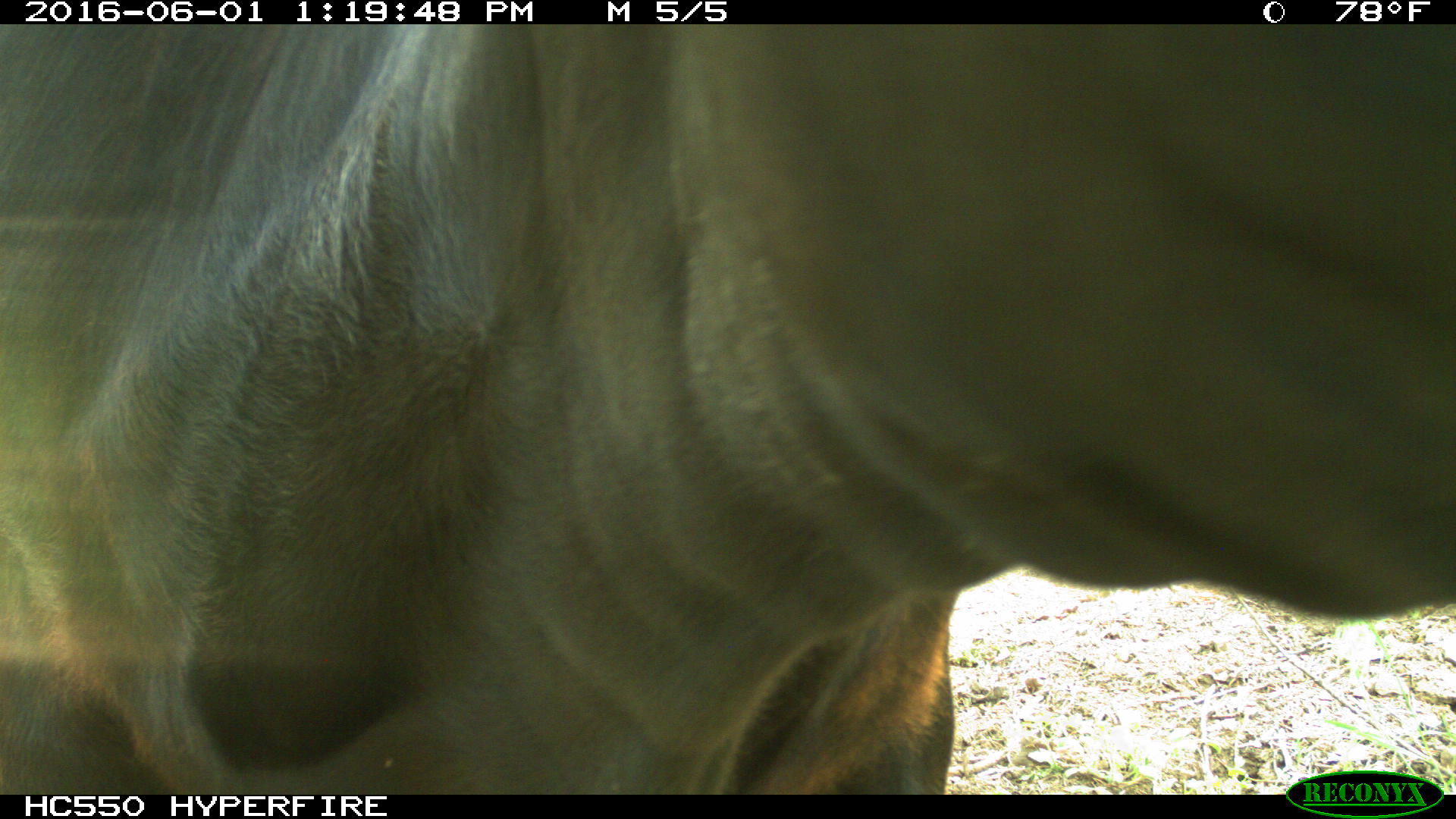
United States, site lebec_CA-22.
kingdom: Animalia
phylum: Chordata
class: Mammalia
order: Artiodactyla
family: Bovidae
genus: Bos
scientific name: Bos taurus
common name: domestic cow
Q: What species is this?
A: Bos taurus (domestic cow).